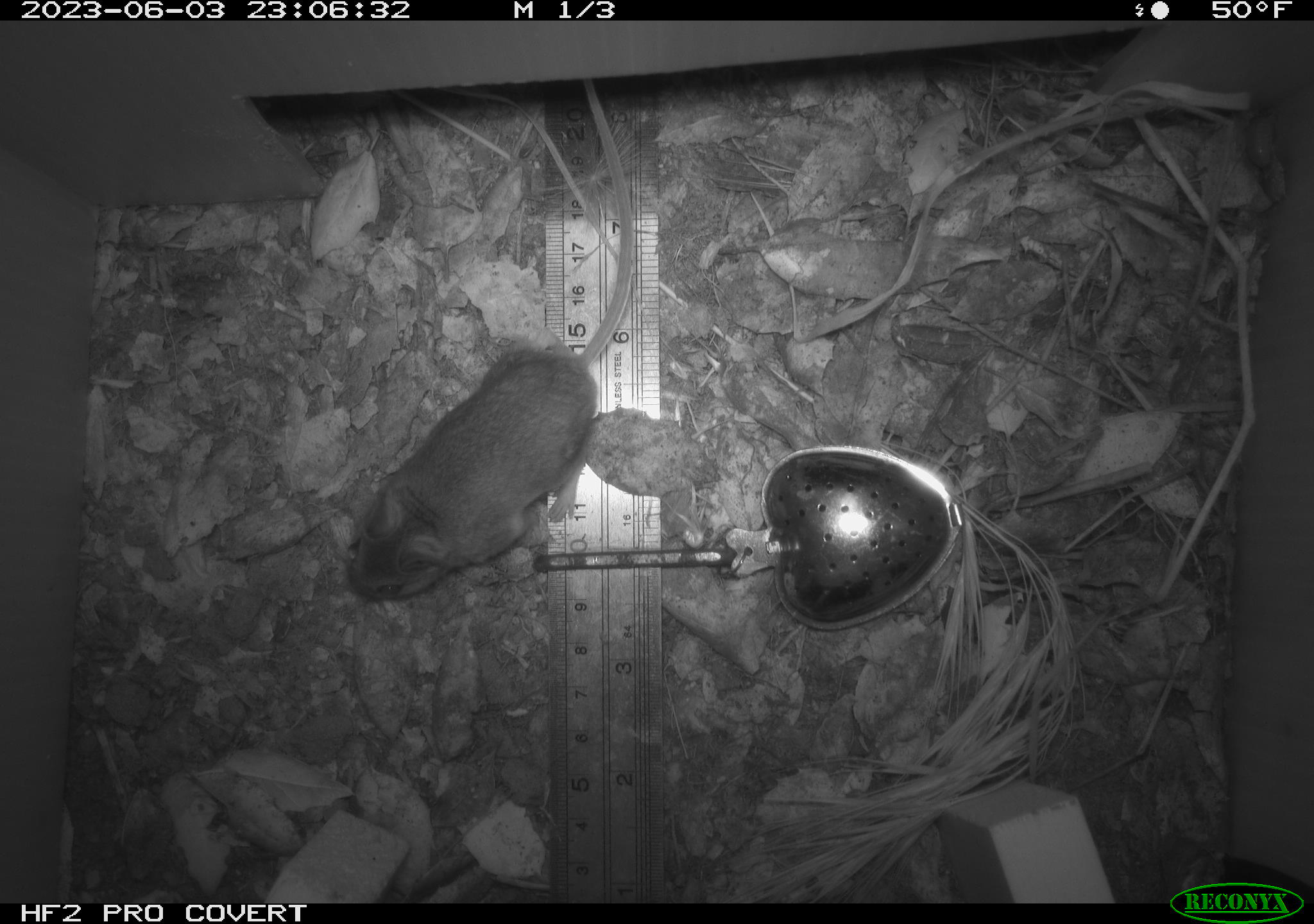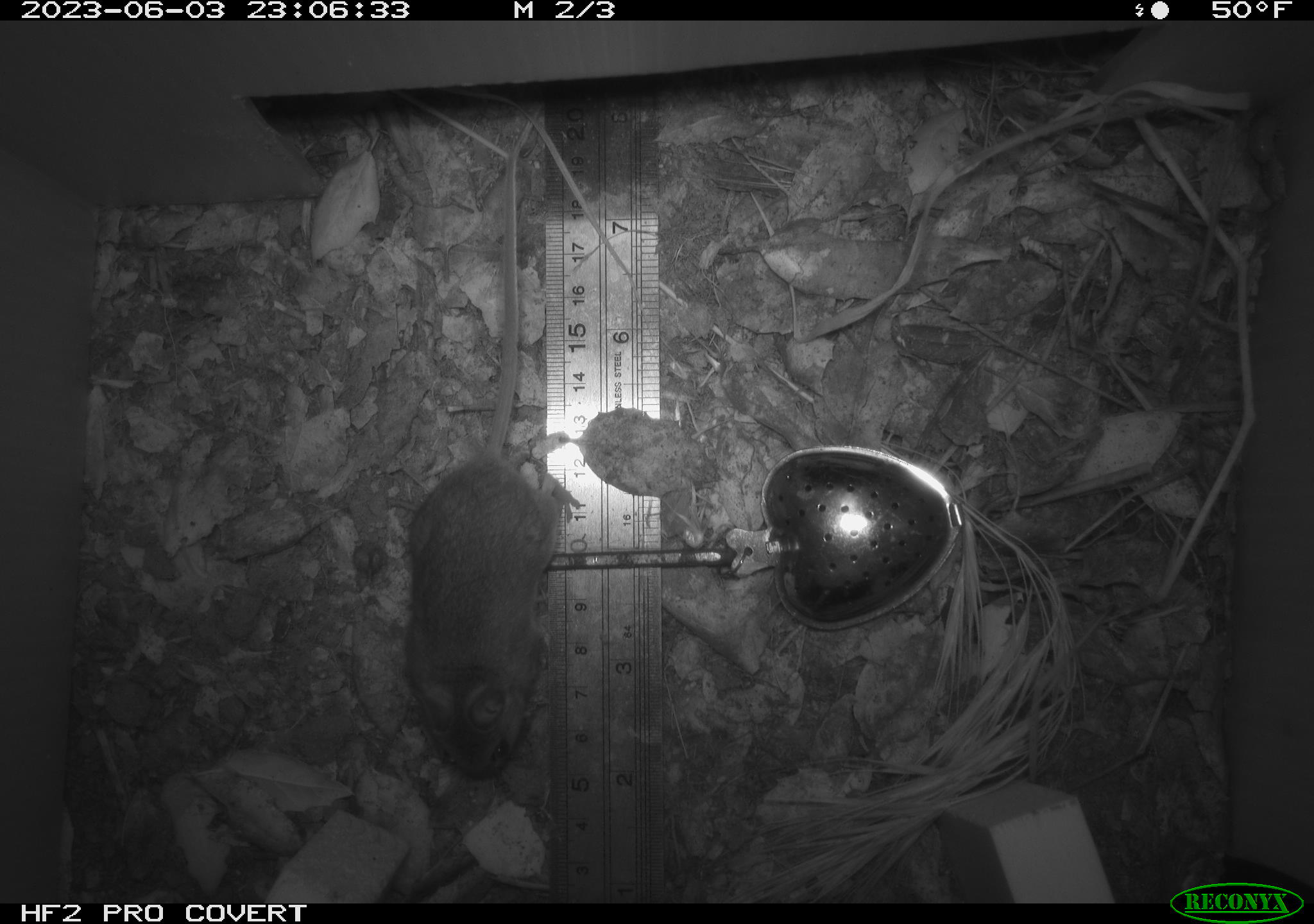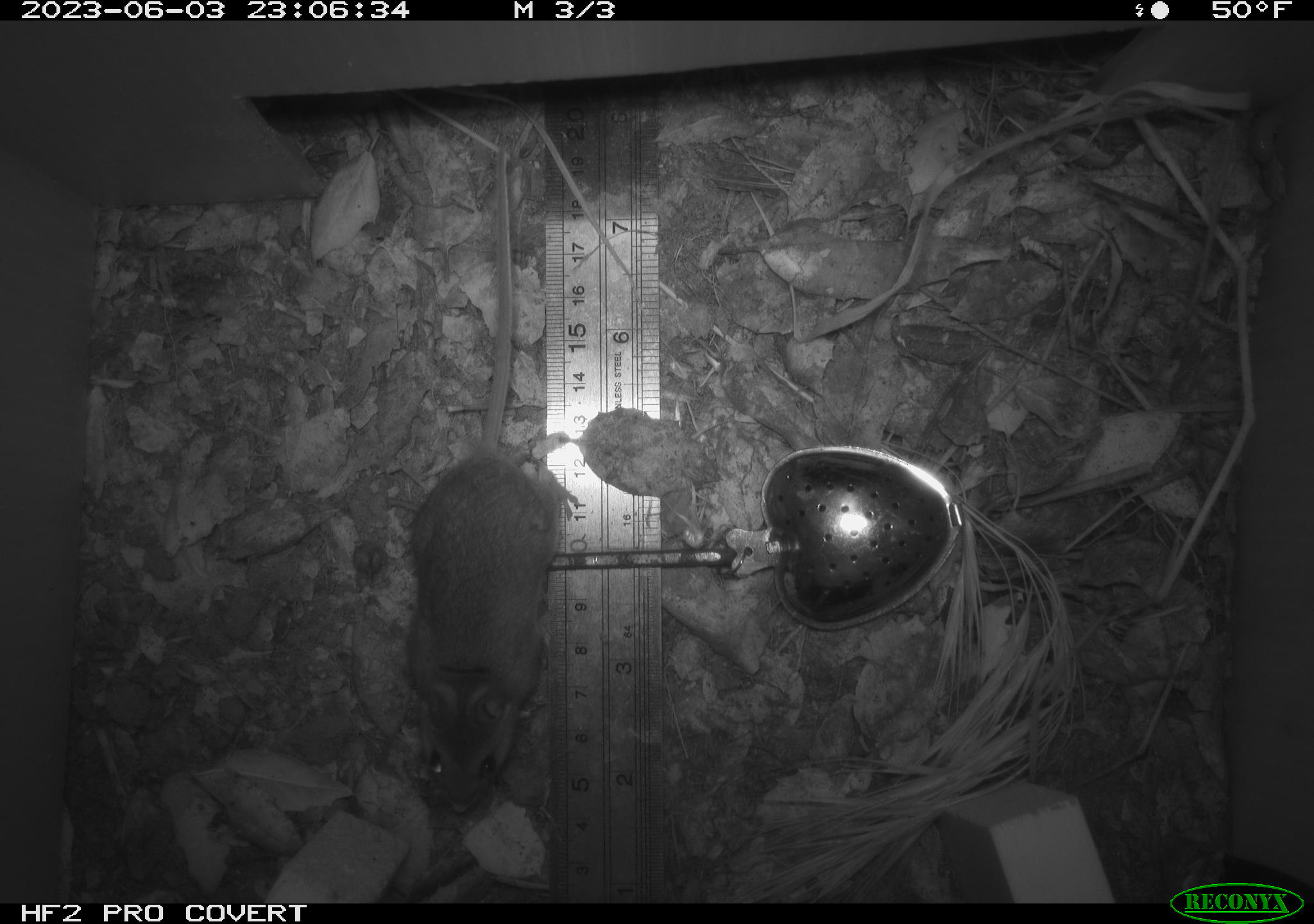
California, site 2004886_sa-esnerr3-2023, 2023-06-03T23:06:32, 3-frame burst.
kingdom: Animalia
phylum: Chordata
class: Mammalia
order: Rodentia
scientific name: Rodentia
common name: mouse species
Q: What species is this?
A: Mouse species (Rodentia).